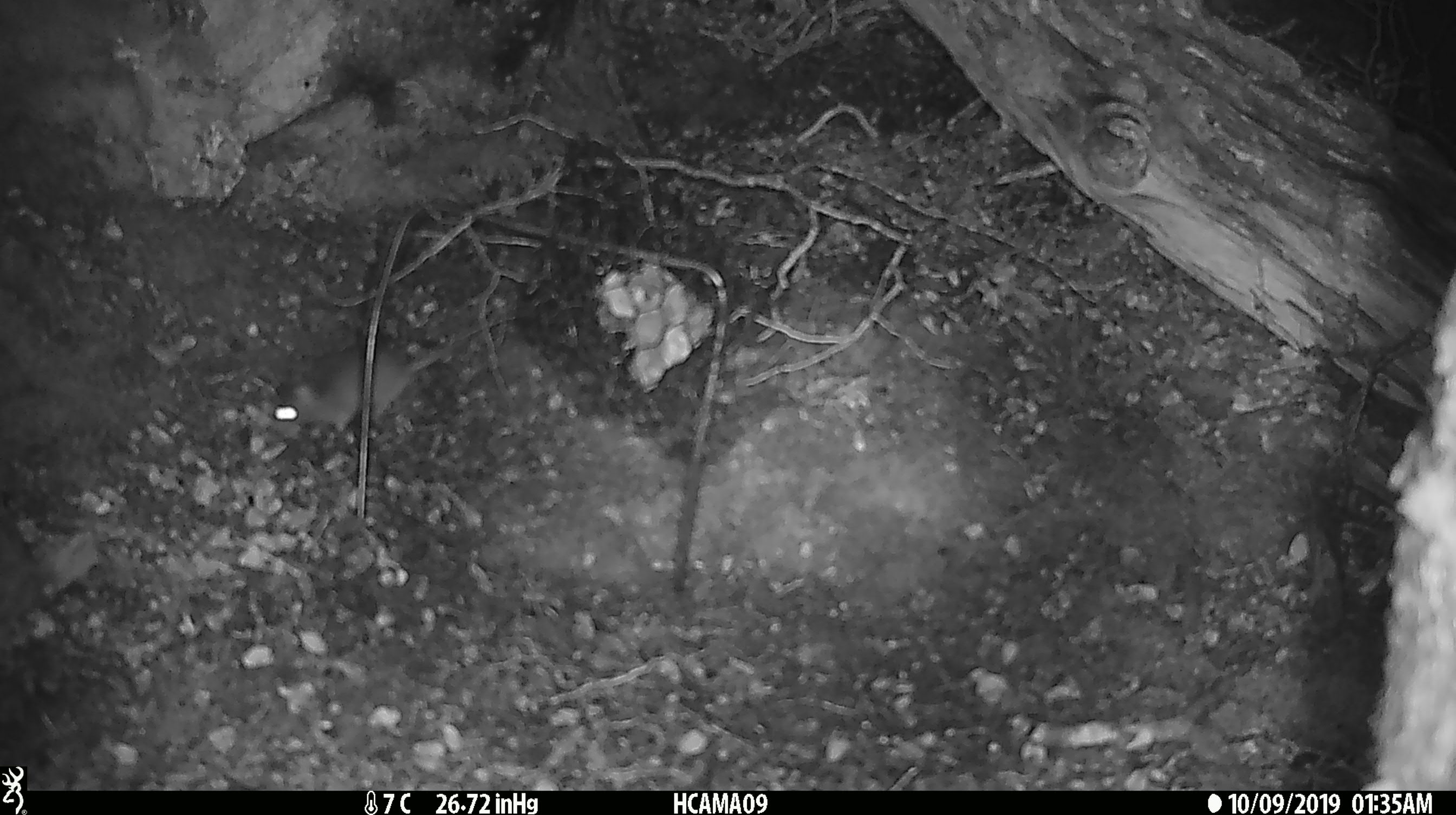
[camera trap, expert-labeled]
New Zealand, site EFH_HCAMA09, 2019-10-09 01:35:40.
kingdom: Animalia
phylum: Chordata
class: Mammalia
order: Rodentia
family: Muridae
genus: Mus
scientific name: Mus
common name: mouse